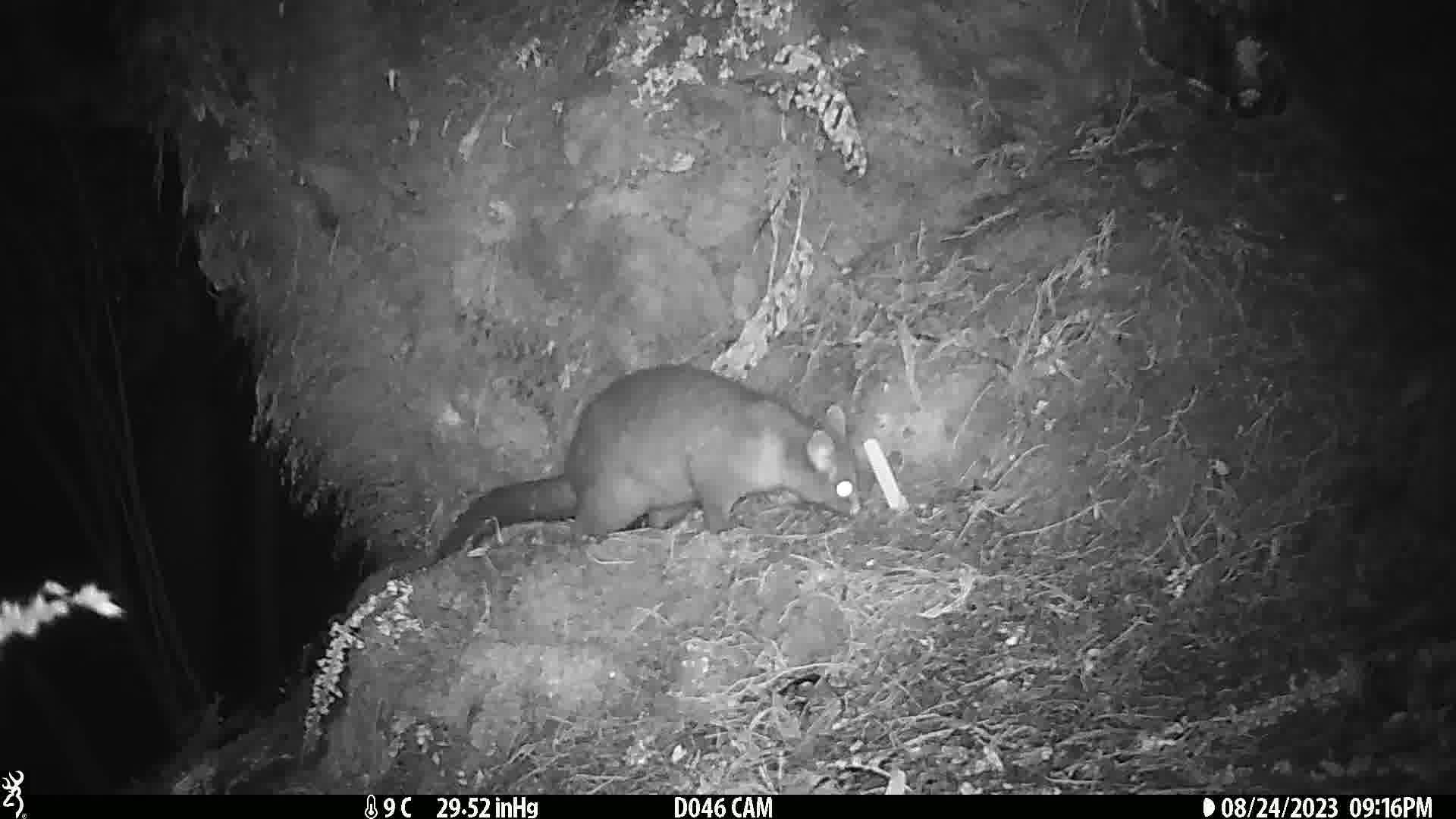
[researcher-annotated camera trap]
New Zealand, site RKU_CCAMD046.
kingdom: Animalia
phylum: Chordata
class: Mammalia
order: Diprotodontia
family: Phalangeridae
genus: Trichosurus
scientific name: Trichosurus vulpecula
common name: common brushtail possum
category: possum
Possum (common brushtail possum) (Trichosurus vulpecula).